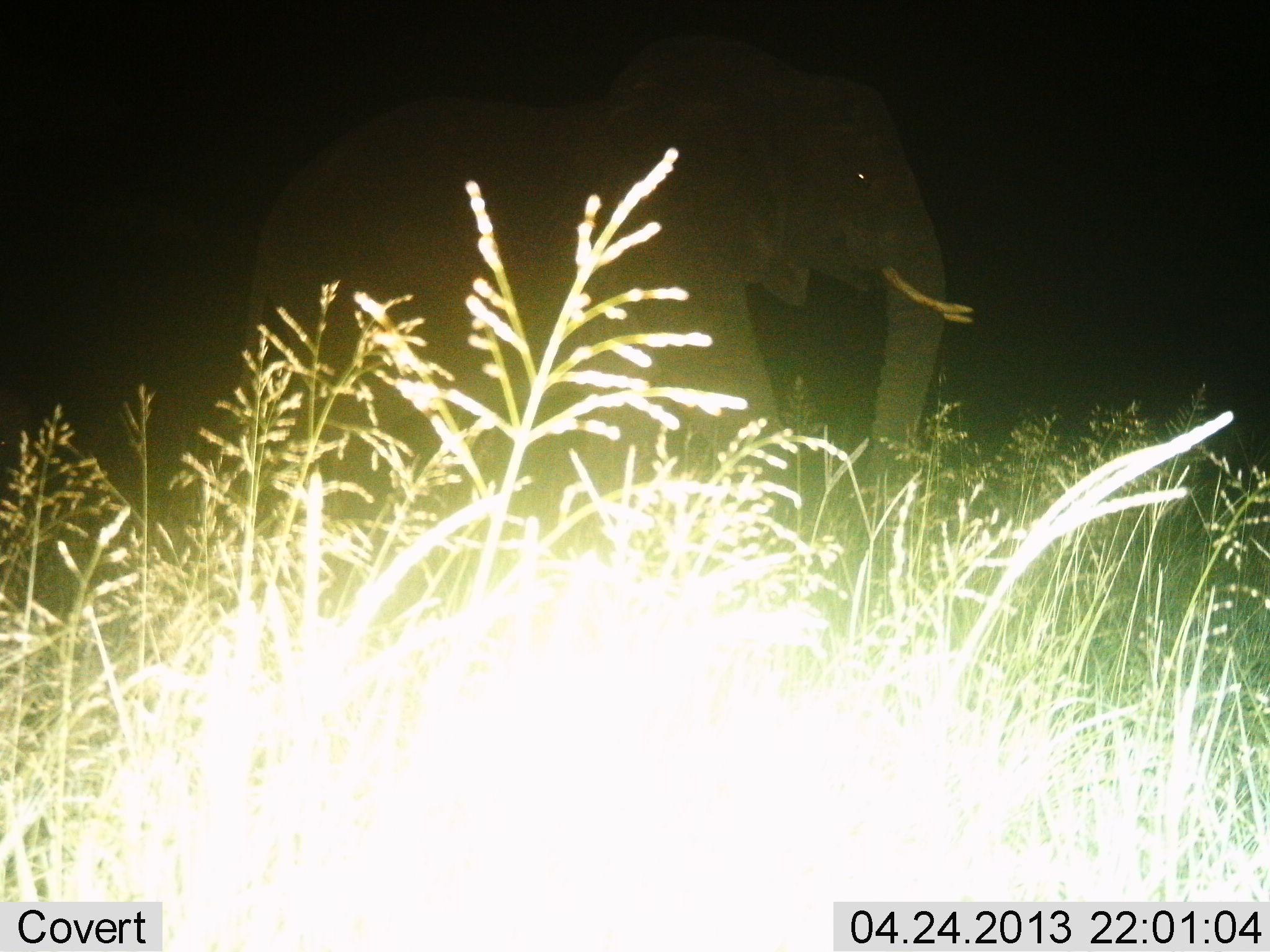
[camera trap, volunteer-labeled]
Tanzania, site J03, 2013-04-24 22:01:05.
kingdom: Animalia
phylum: Chordata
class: Mammalia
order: Proboscidea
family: Elephantidae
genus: Loxodonta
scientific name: Loxodonta africana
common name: african bush elephant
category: elephant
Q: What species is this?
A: Elephant (african bush elephant) (Loxodonta africana).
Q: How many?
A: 1.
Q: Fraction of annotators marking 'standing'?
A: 38%.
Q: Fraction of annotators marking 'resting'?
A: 0%.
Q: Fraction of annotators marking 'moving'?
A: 62%.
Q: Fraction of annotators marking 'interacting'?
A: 0%.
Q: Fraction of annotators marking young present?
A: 0%.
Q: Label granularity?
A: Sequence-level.